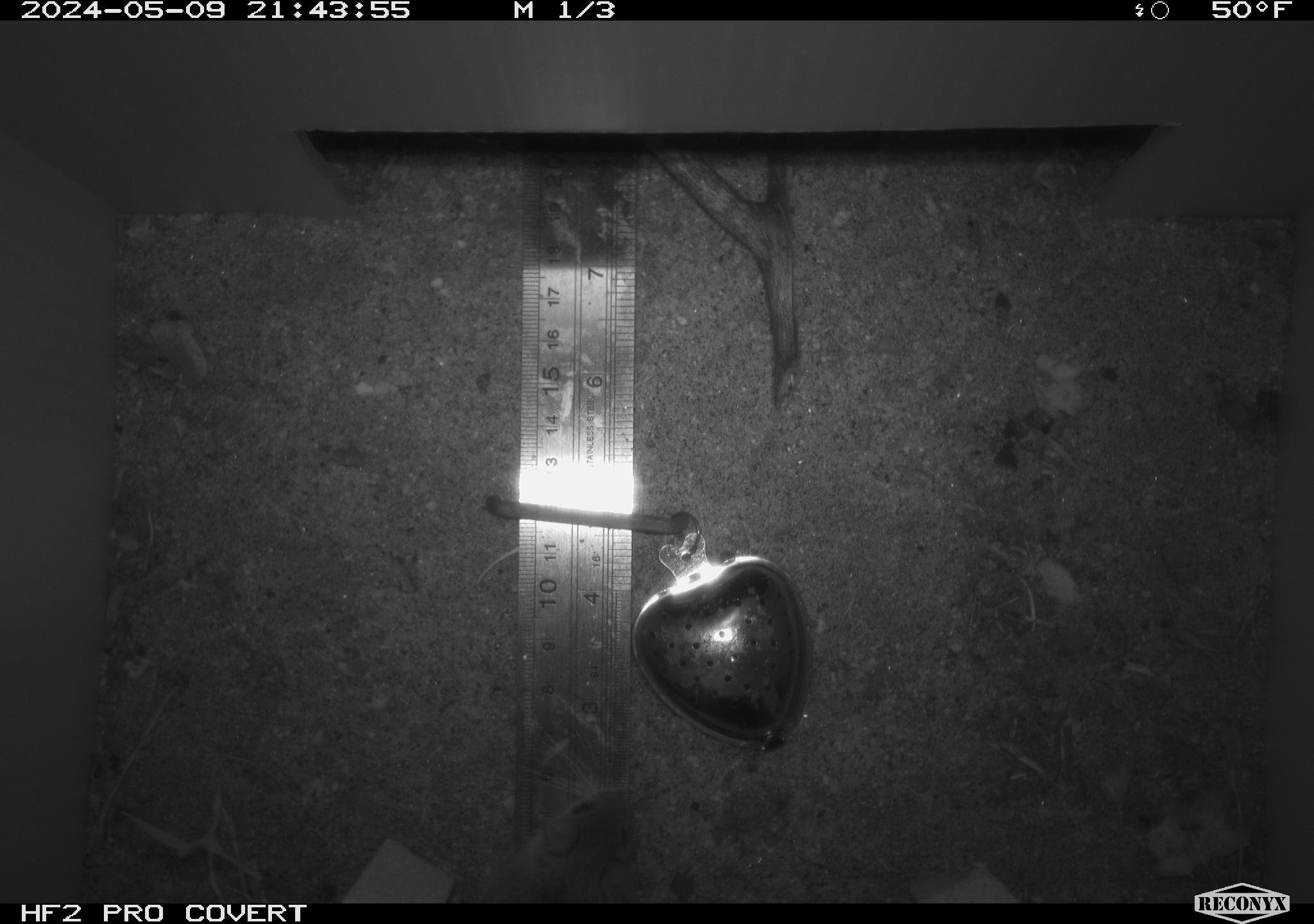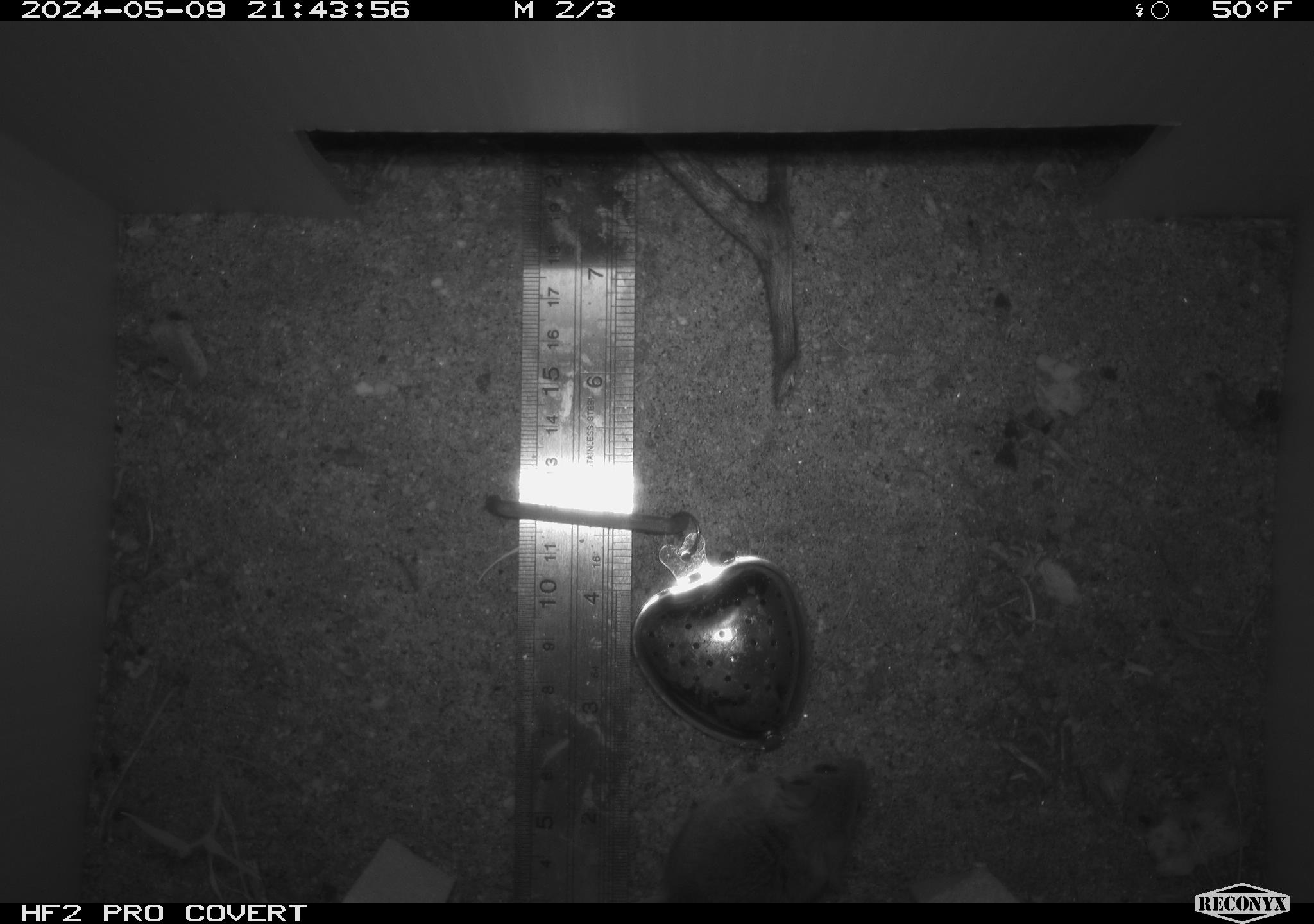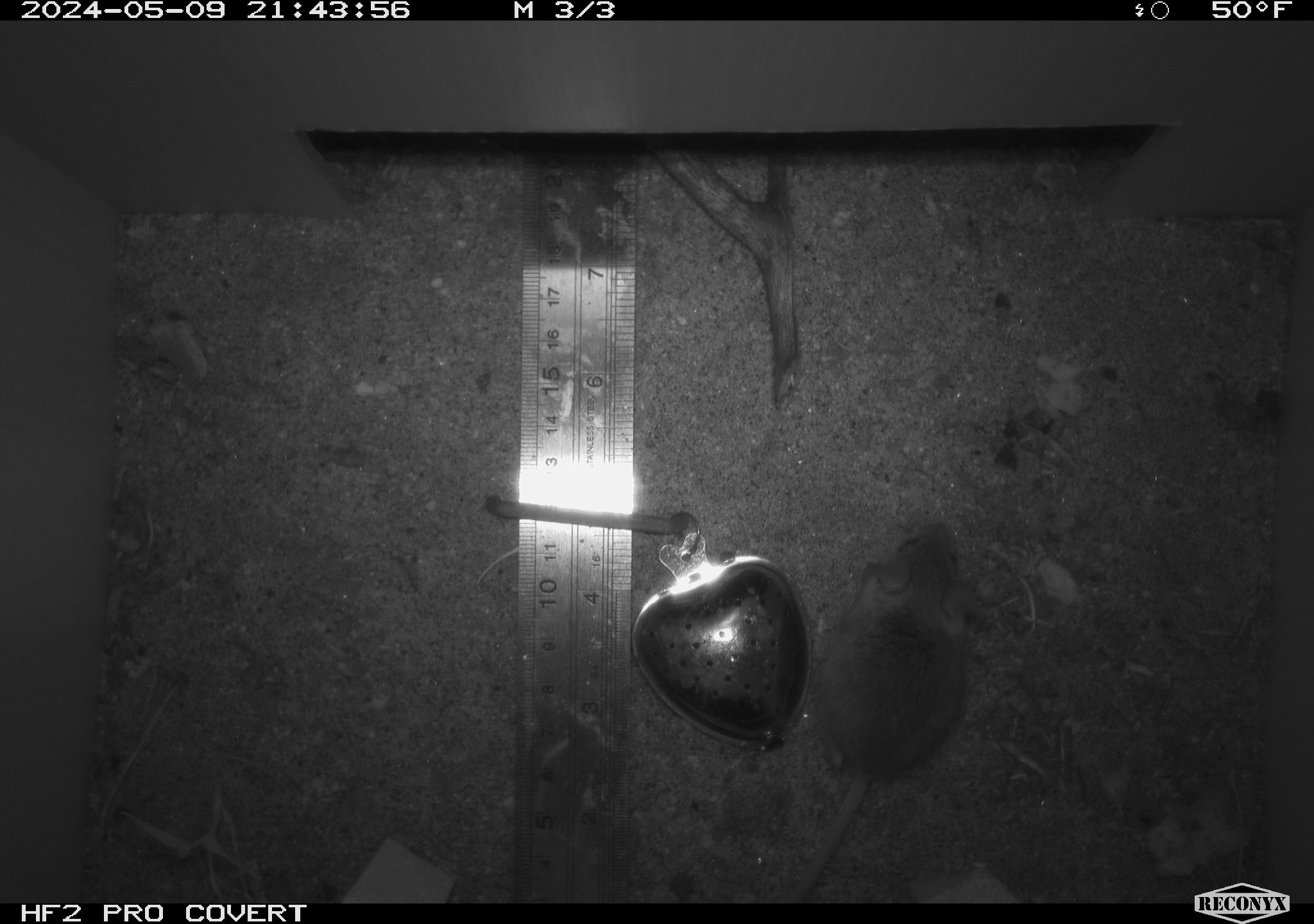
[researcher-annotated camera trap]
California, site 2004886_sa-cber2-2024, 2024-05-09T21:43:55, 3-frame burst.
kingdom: Animalia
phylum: Chordata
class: Mammalia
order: Rodentia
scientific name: Rodentia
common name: mouse species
Mouse species (Rodentia).